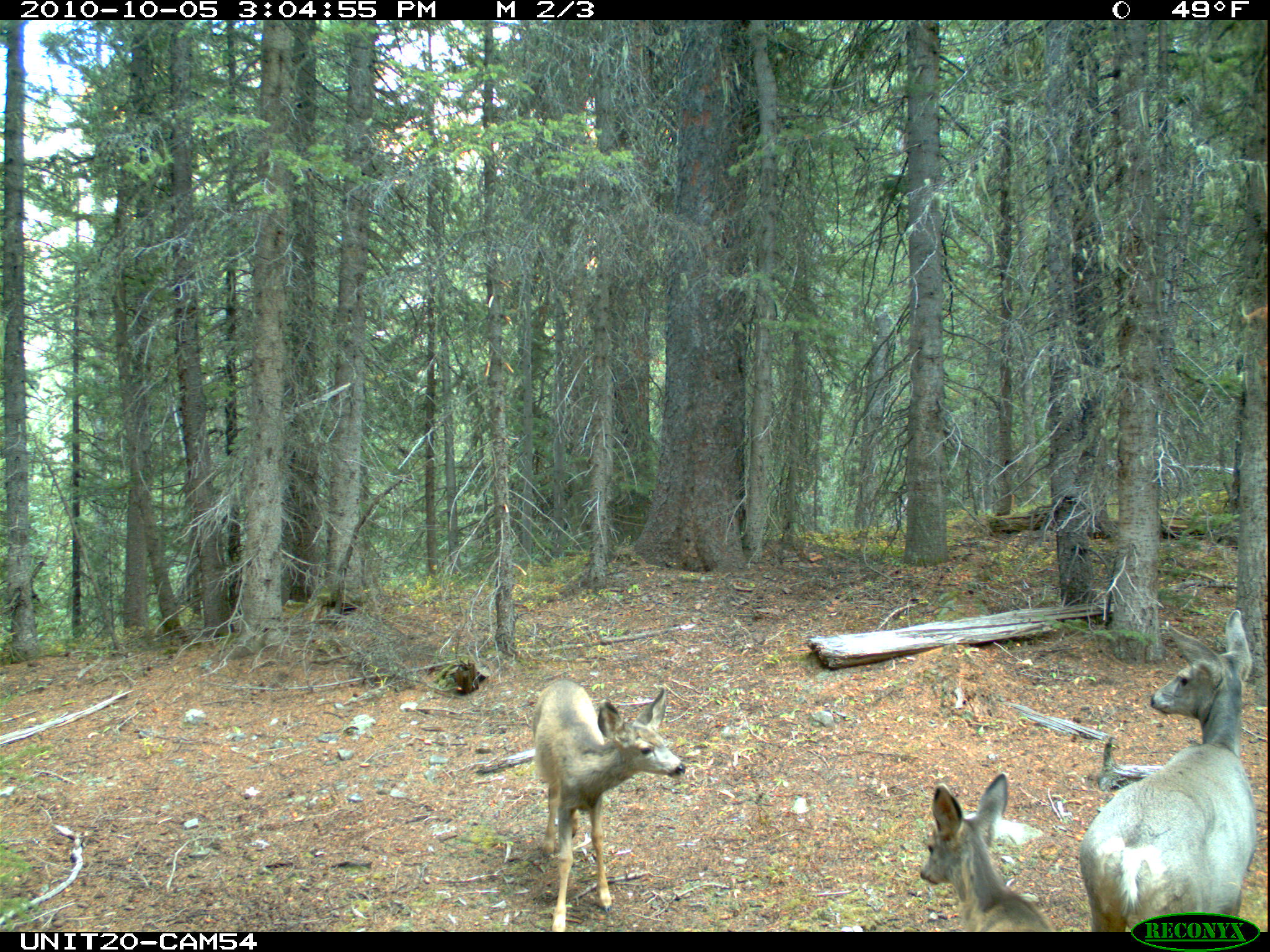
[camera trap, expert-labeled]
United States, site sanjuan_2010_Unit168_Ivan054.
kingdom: Animalia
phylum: Chordata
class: Mammalia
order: Artiodactyla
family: Cervidae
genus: Odocoileus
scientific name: Odocoileus hemionus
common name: mule deer